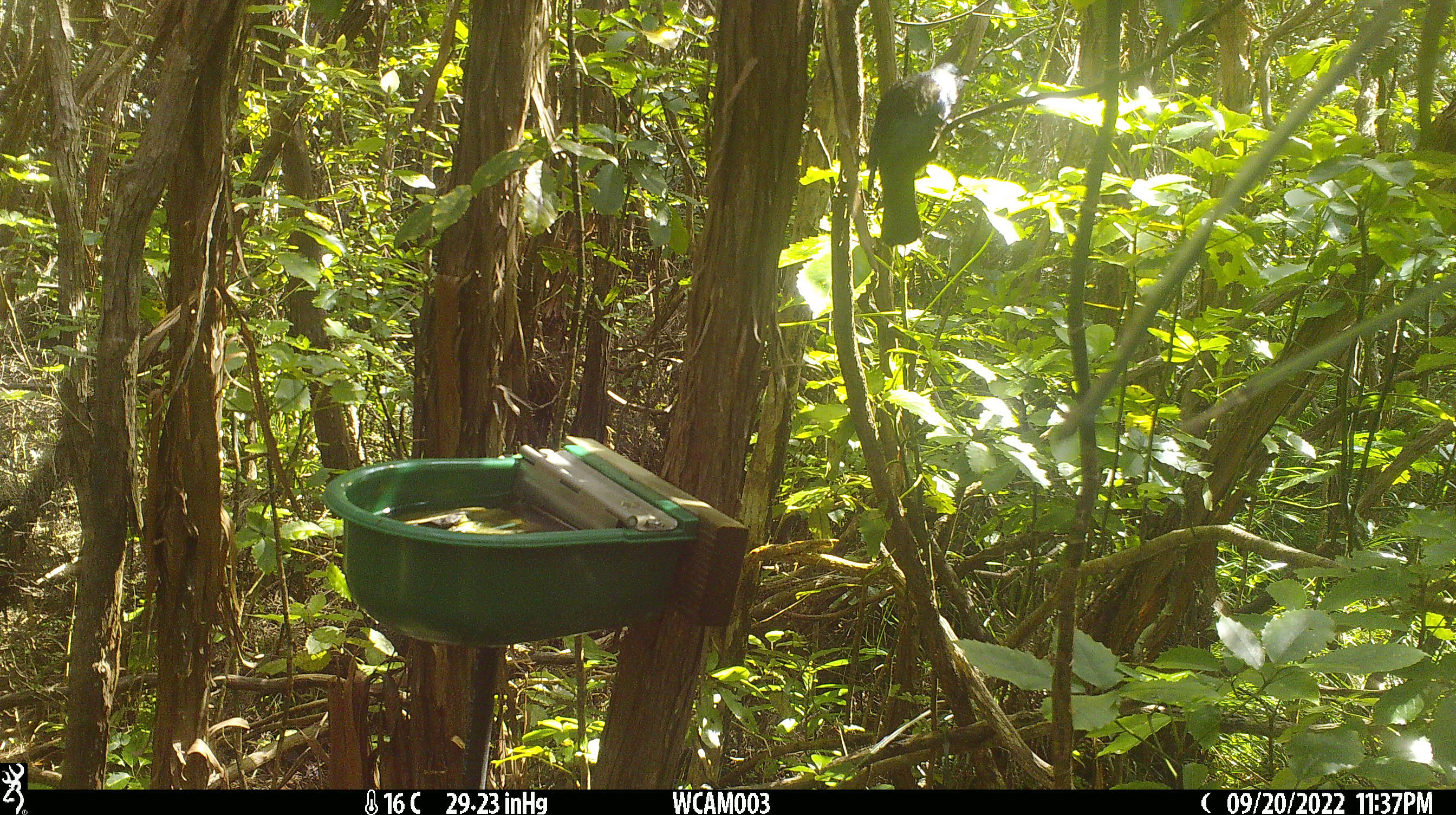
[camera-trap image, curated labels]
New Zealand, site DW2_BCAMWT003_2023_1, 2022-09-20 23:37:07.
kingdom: Animalia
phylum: Chordata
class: Aves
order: Passeriformes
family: Meliphagidae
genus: Prosthemadera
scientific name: Prosthemadera novaeseelandiae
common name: tui